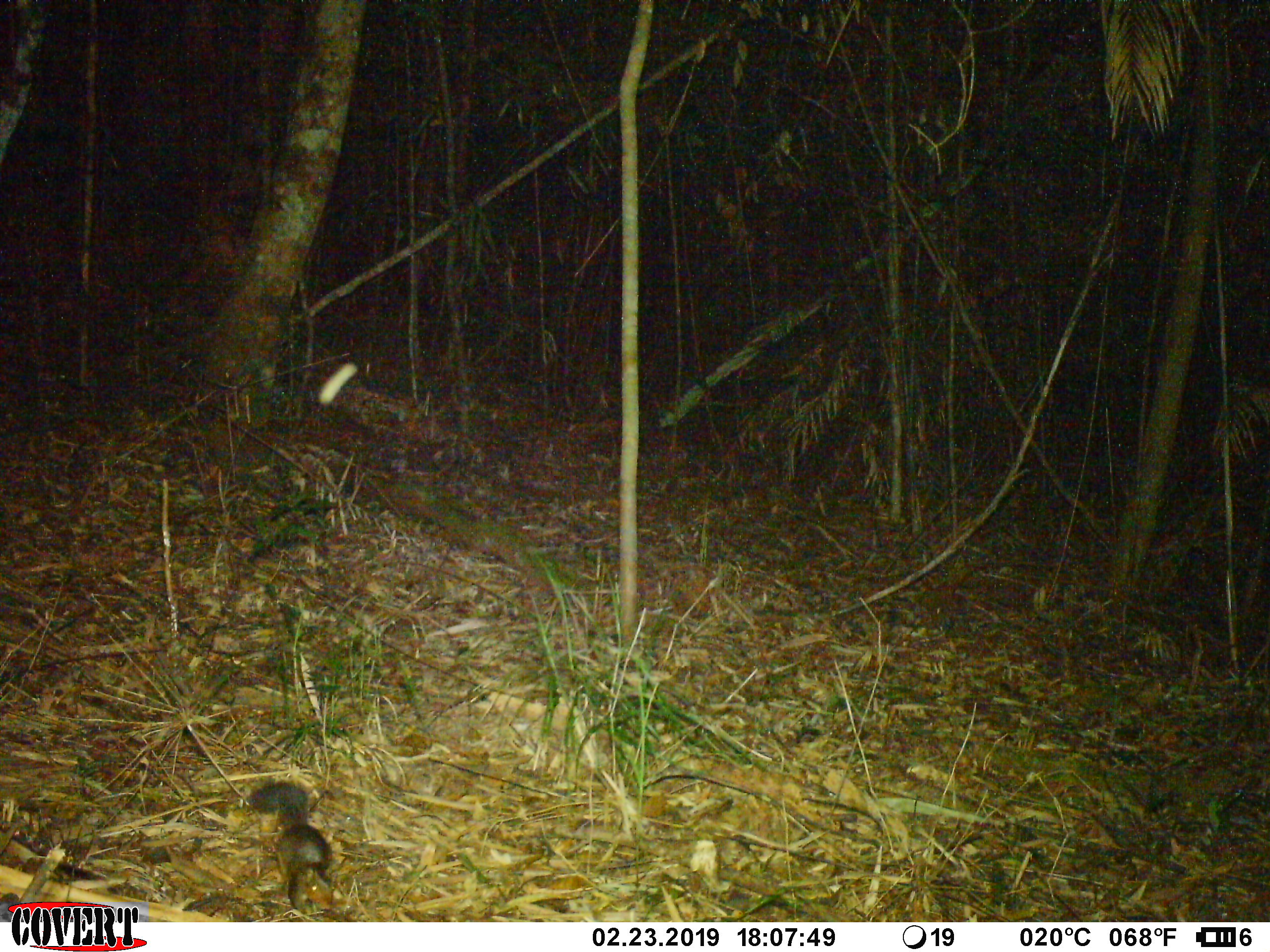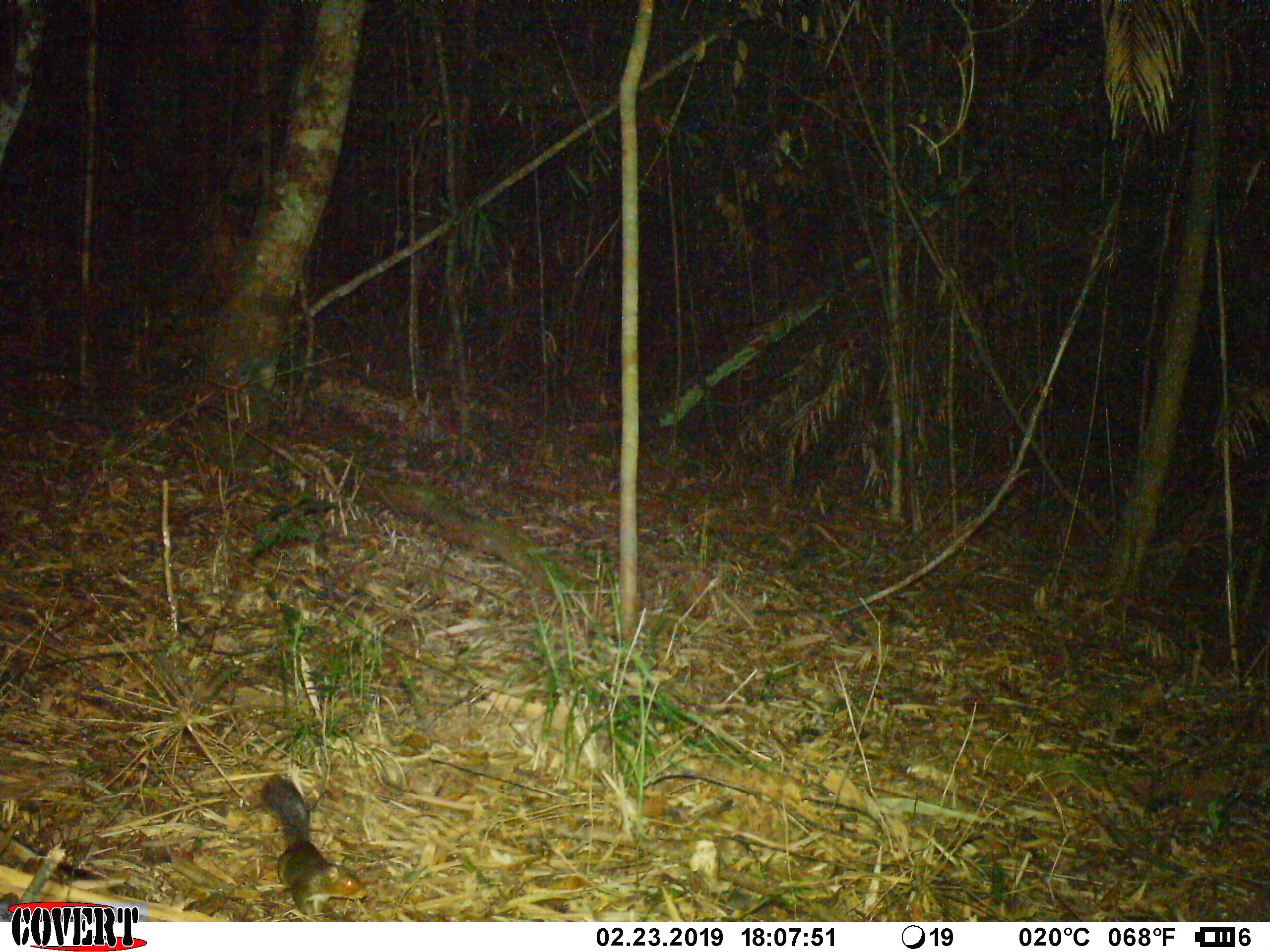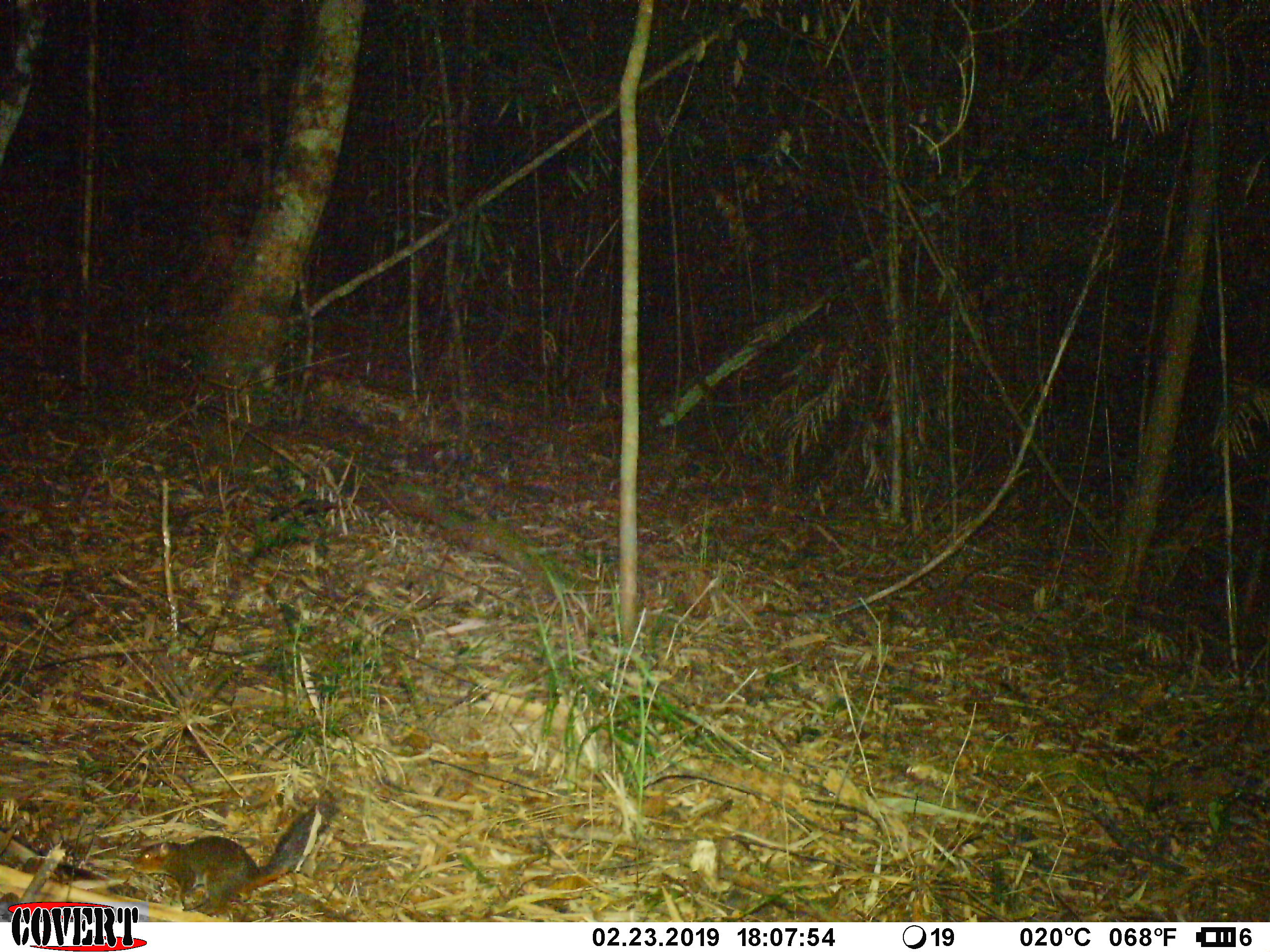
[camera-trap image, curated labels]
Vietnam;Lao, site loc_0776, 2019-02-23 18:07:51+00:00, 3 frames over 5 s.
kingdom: Animalia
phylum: Chordata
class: Mammalia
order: Rodentia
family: Sciuridae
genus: Dremomys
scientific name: Dremomys rufigenis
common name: red-cheeked squirrel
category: red cheeked squirrel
Red cheeked squirrel (red-cheeked squirrel) (Dremomys rufigenis). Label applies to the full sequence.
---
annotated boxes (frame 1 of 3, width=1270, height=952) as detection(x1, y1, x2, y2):
red cheeked squirrel: detection(246, 780, 334, 909)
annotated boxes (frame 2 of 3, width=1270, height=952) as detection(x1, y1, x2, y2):
red cheeked squirrel: detection(259, 774, 368, 916)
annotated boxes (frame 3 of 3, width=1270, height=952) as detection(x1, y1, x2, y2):
red cheeked squirrel: detection(130, 801, 341, 916)